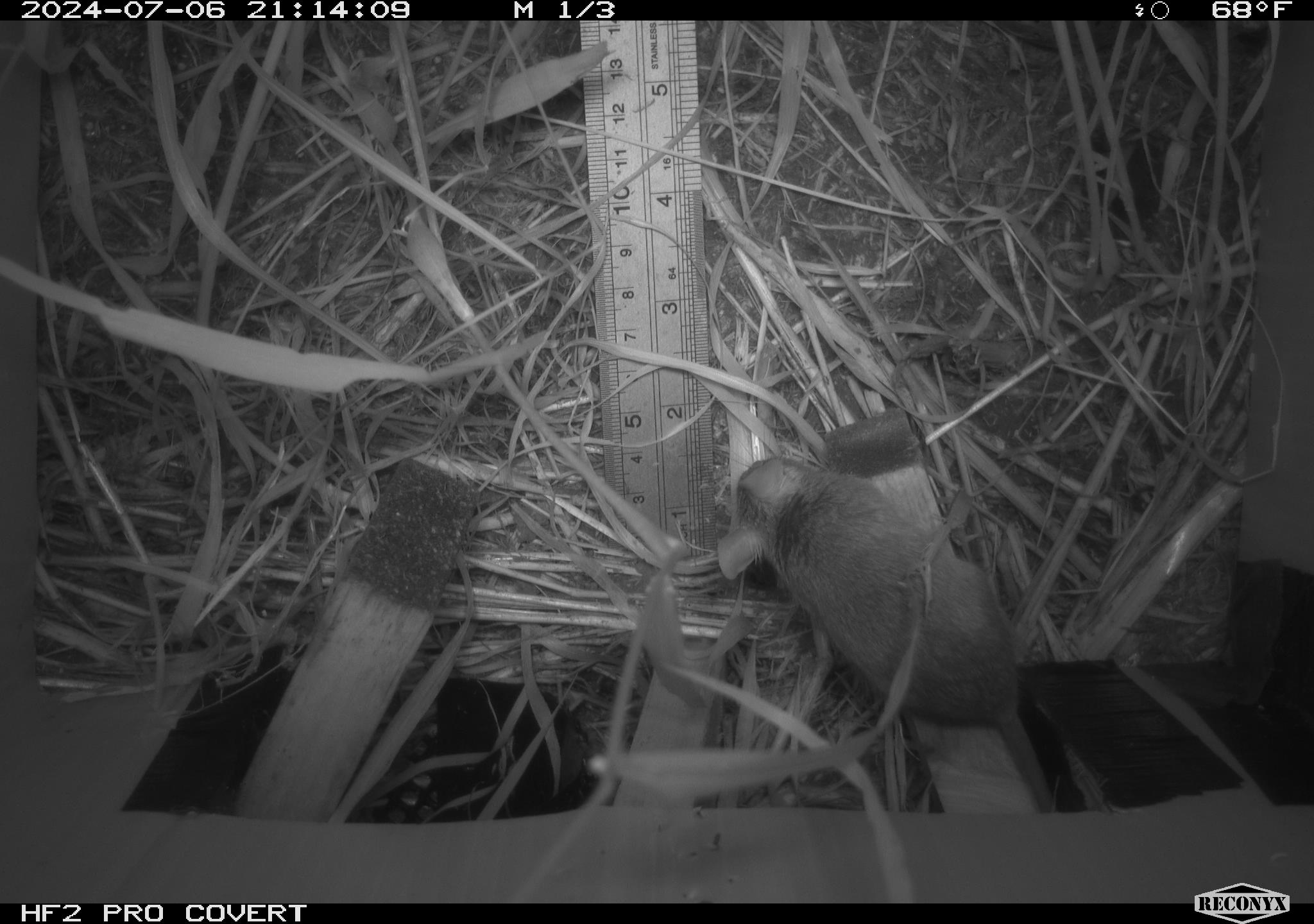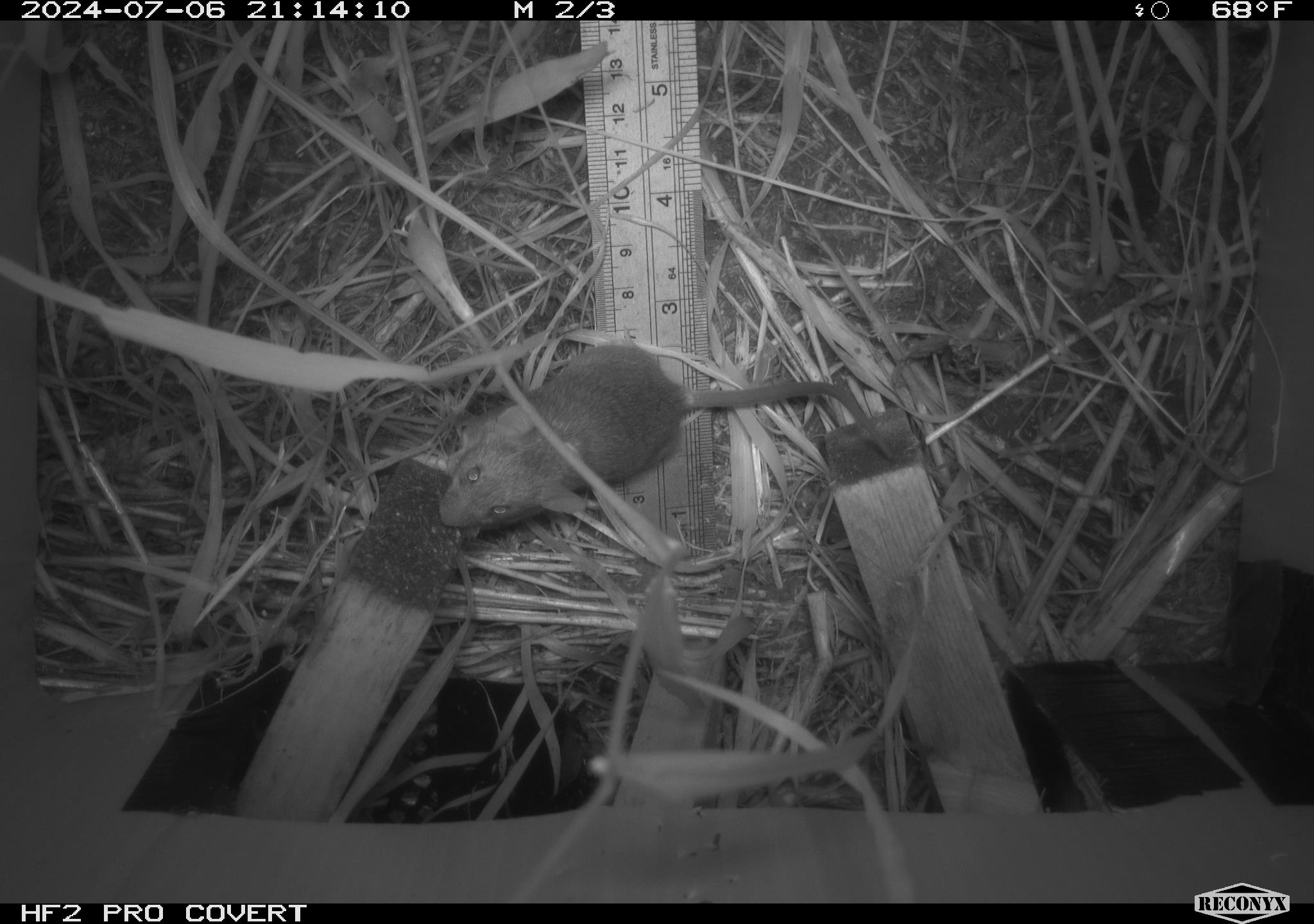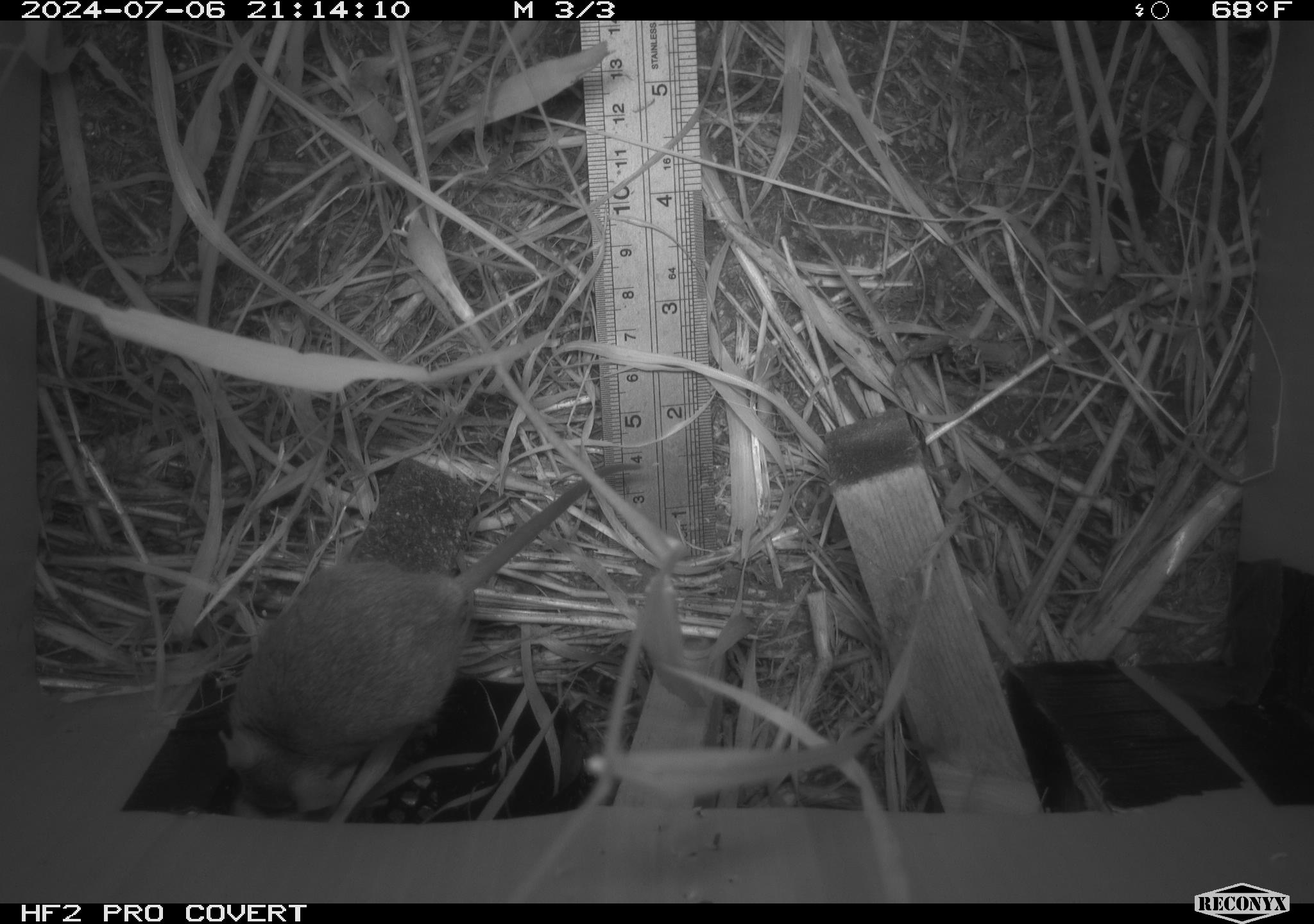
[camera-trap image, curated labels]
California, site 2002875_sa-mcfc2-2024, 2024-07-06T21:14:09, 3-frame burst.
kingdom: Animalia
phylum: Chordata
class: Mammalia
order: Rodentia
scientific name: Rodentia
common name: rodent